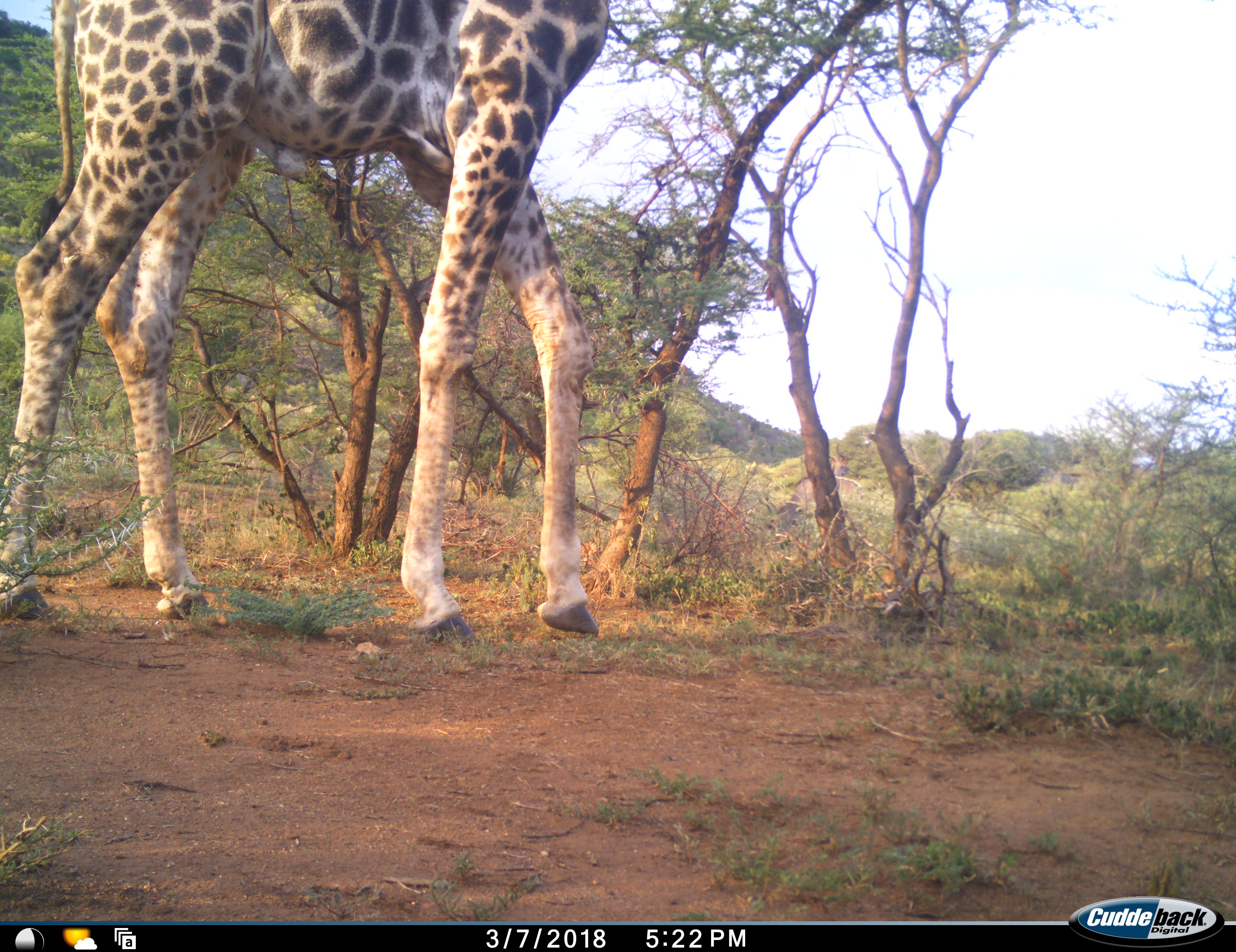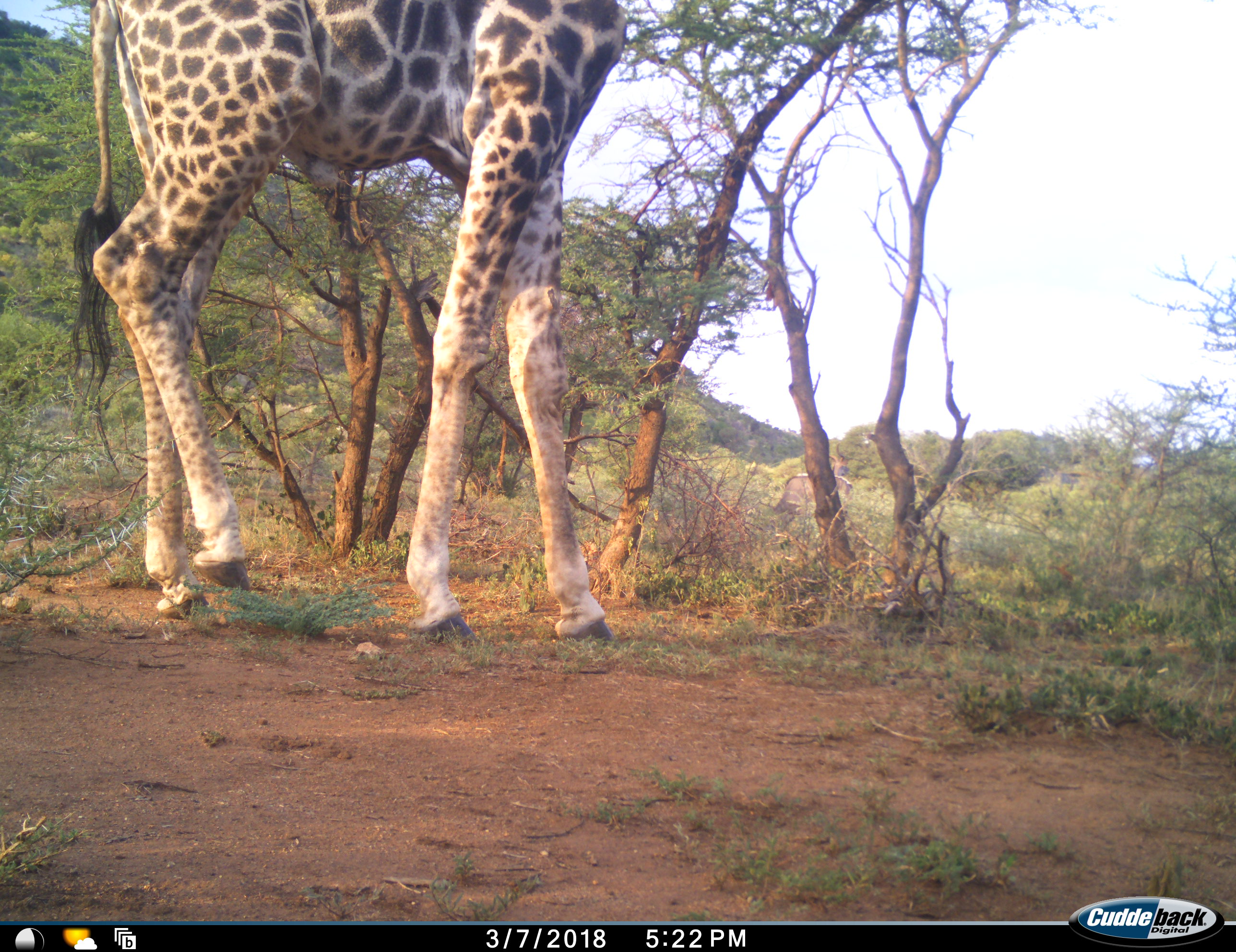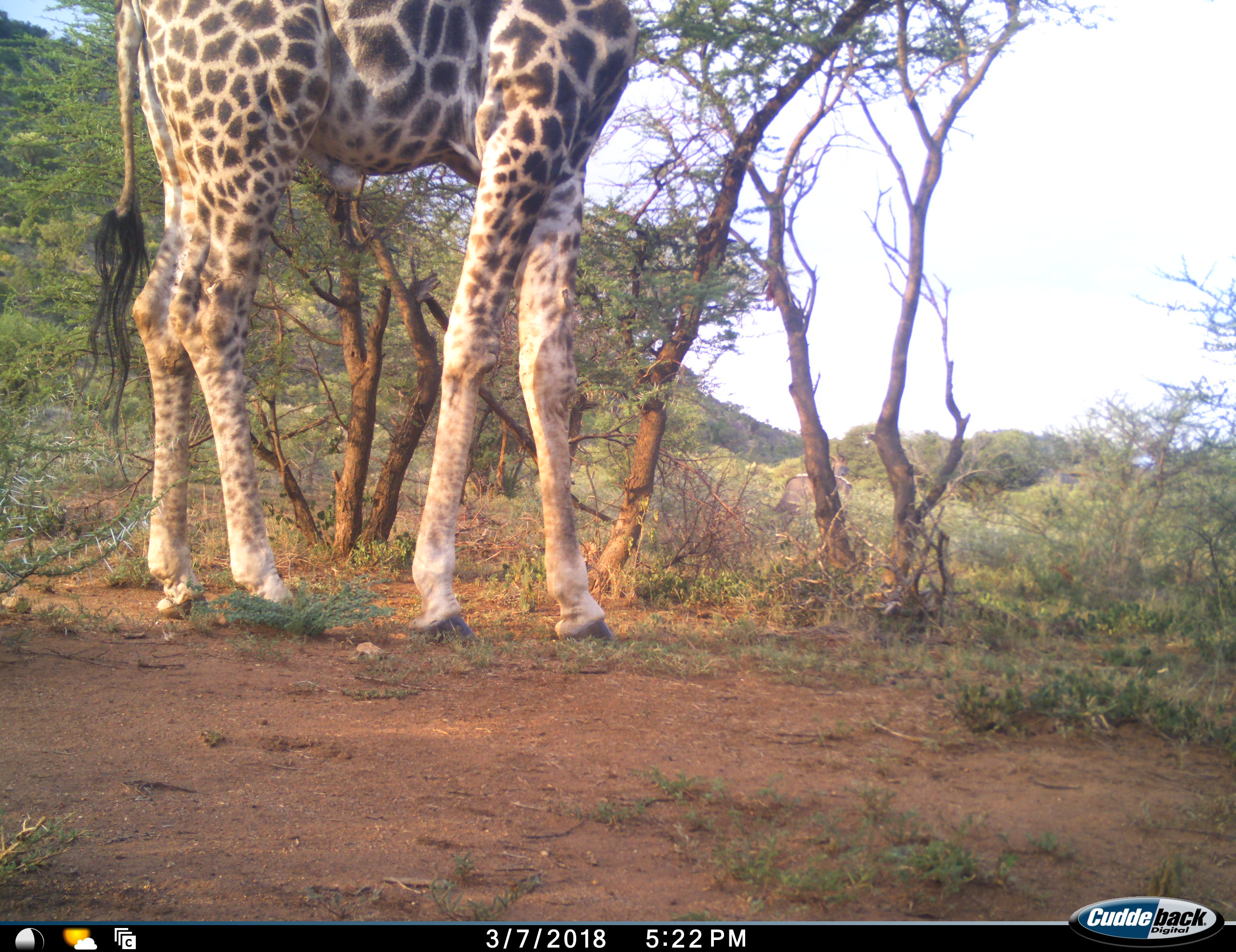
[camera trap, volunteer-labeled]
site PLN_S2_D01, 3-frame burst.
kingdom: Animalia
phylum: Chordata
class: Mammalia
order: Artiodactyla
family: Giraffidae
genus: Giraffa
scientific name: Giraffa camelopardalis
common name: giraffe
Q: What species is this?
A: Giraffe (Giraffa camelopardalis).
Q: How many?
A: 1.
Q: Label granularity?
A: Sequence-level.